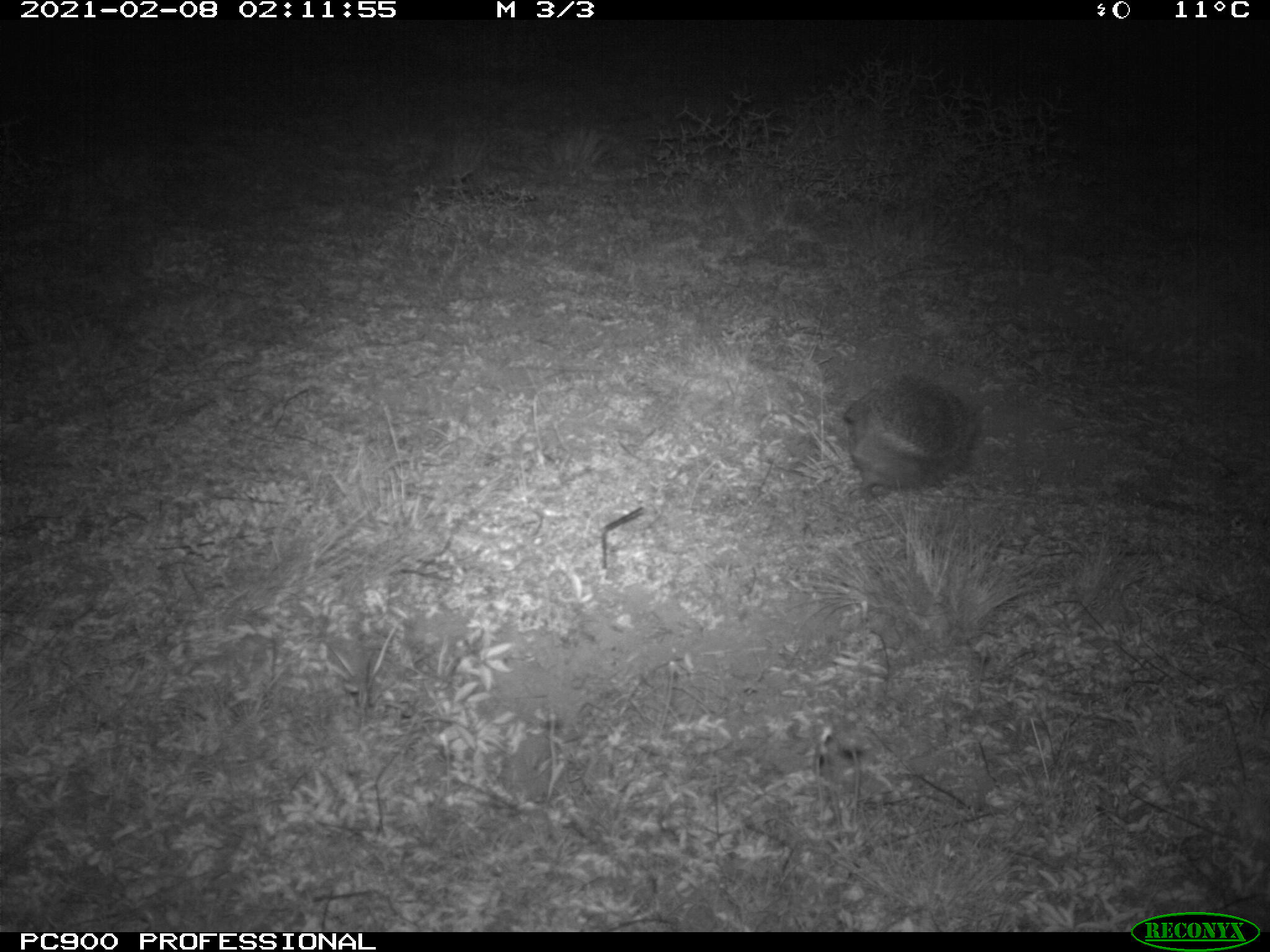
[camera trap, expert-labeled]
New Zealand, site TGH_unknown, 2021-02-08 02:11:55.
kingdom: Animalia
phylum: Chordata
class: Mammalia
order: Eulipotyphla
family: Erinaceidae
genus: Erinaceus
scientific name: Erinaceus europaeus europaeus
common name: european hedgehog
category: hedgehog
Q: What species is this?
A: Hedgehog (european hedgehog) (Erinaceus europaeus europaeus).